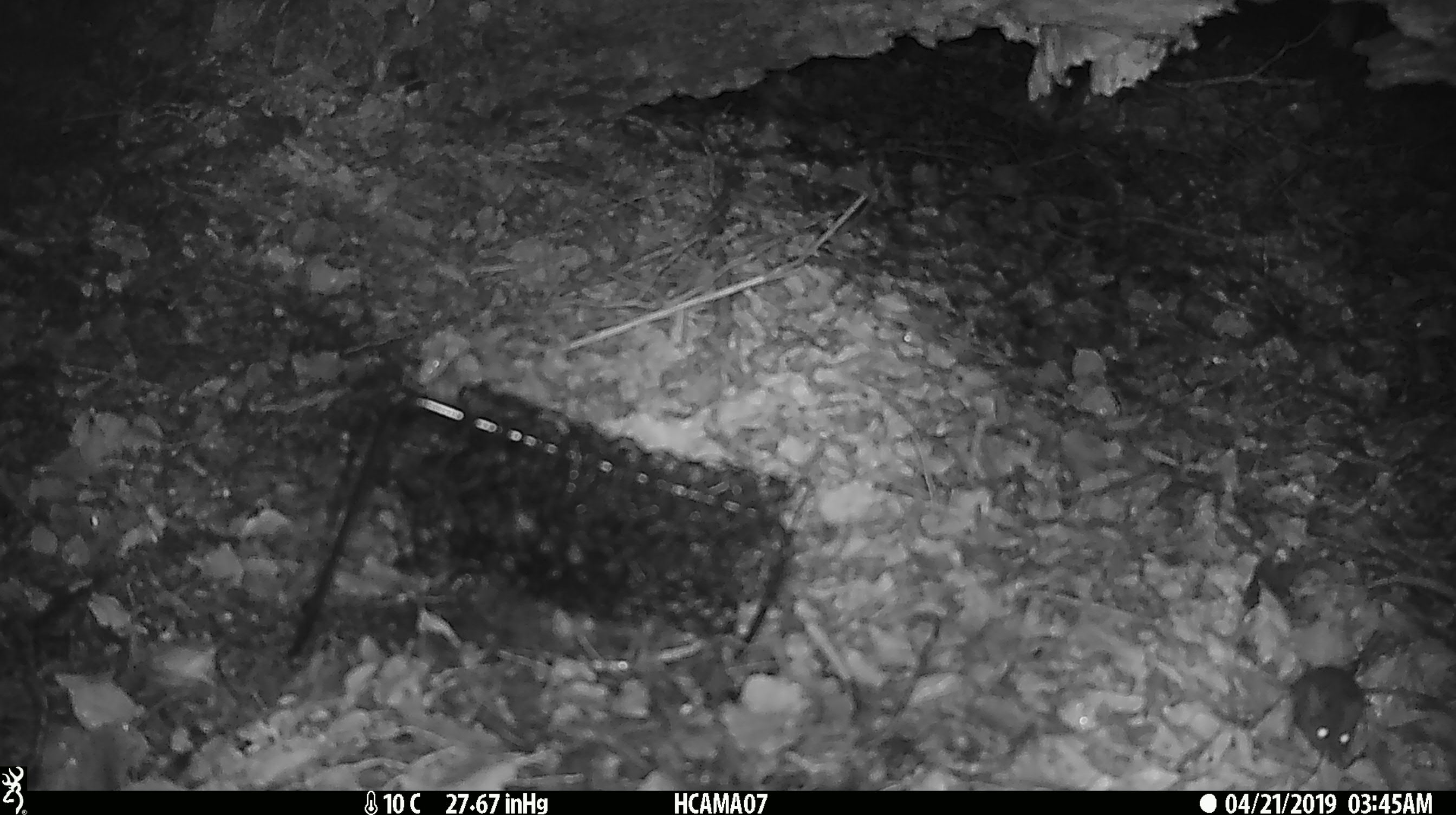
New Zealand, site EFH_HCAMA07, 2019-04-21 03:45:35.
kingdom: Animalia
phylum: Chordata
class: Mammalia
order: Rodentia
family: Muridae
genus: Mus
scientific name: Mus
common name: mouse